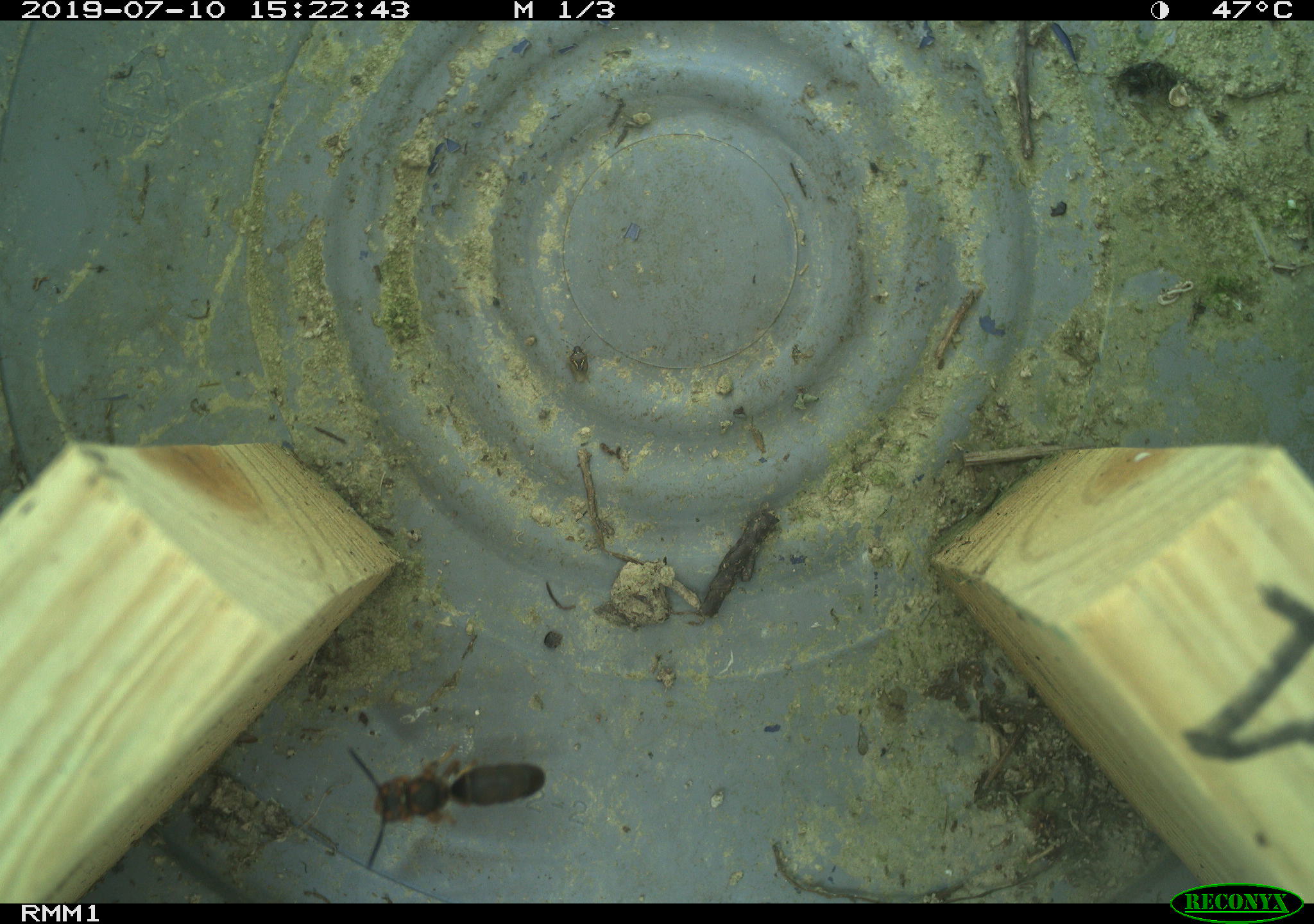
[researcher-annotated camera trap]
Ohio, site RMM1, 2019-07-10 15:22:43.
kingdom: Animalia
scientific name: Animalia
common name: animal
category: invertebrate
Invertebrate (animal) (Animalia).